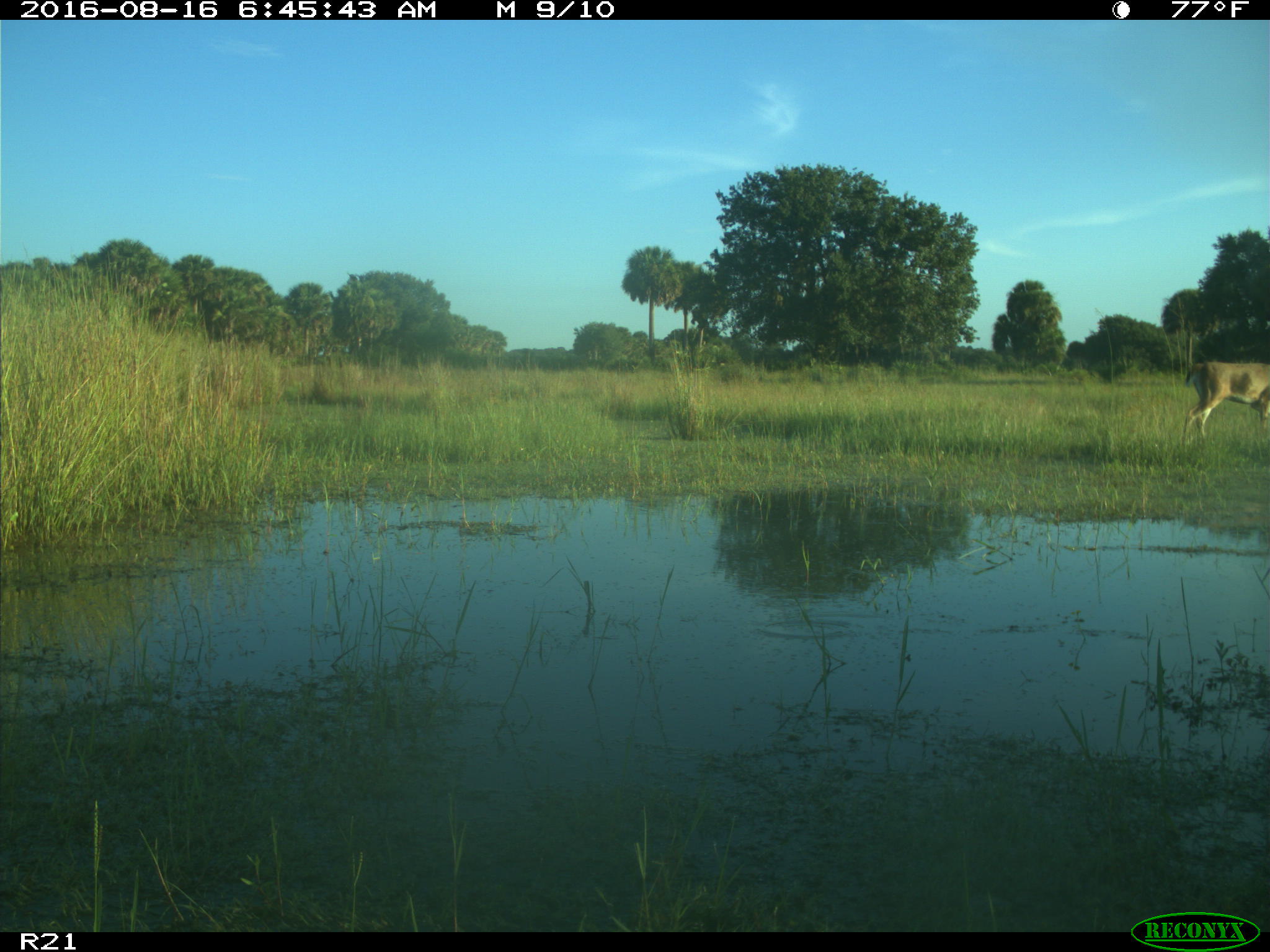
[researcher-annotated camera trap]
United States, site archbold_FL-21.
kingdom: Animalia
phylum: Chordata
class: Mammalia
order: Artiodactyla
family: Cervidae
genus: Odocoileus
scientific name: Odocoileus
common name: deer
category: unidentified deer